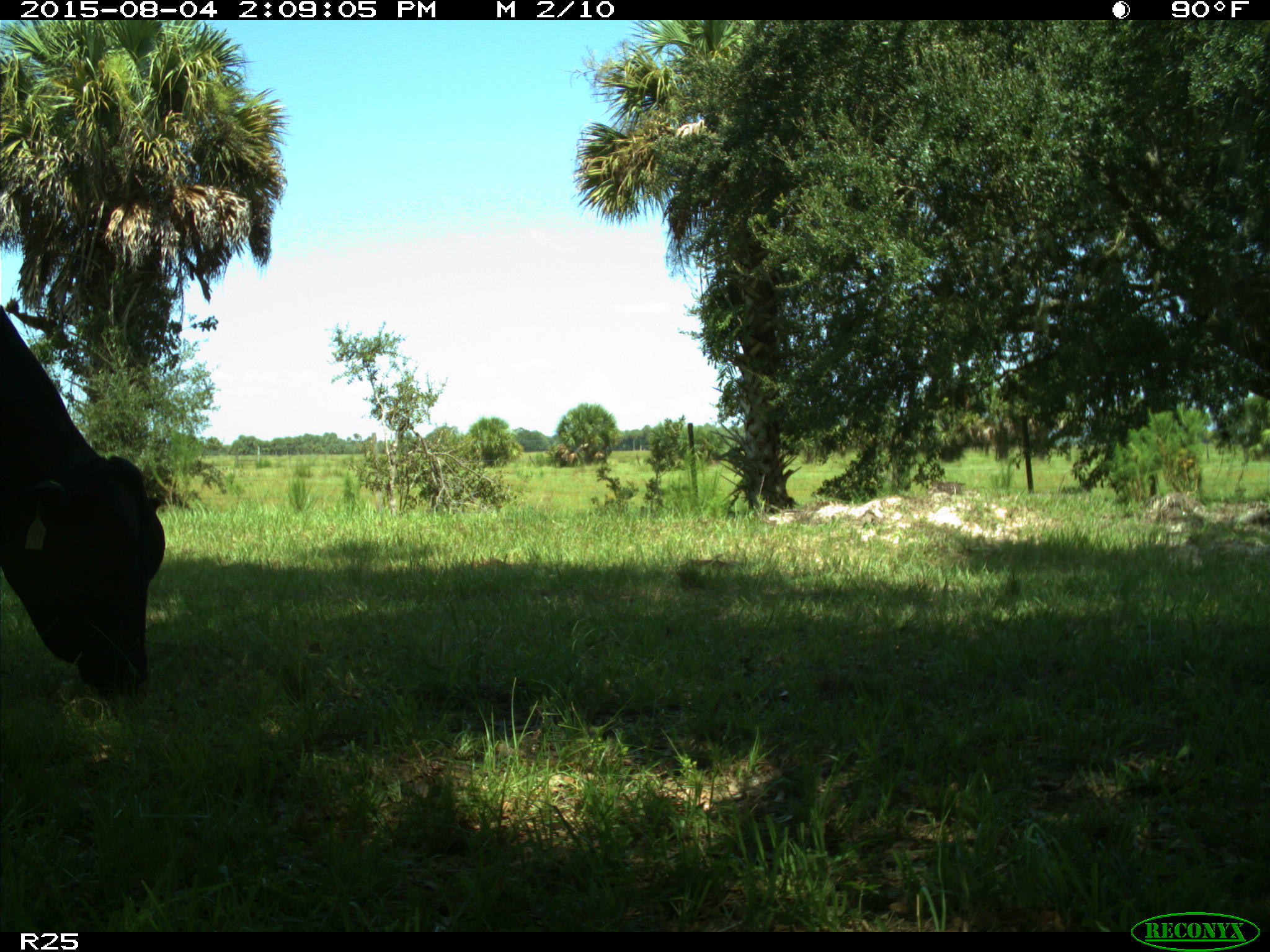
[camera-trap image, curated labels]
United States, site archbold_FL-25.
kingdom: Animalia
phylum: Chordata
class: Mammalia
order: Artiodactyla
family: Bovidae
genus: Bos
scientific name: Bos taurus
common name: domestic cow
Bos taurus (domestic cow).